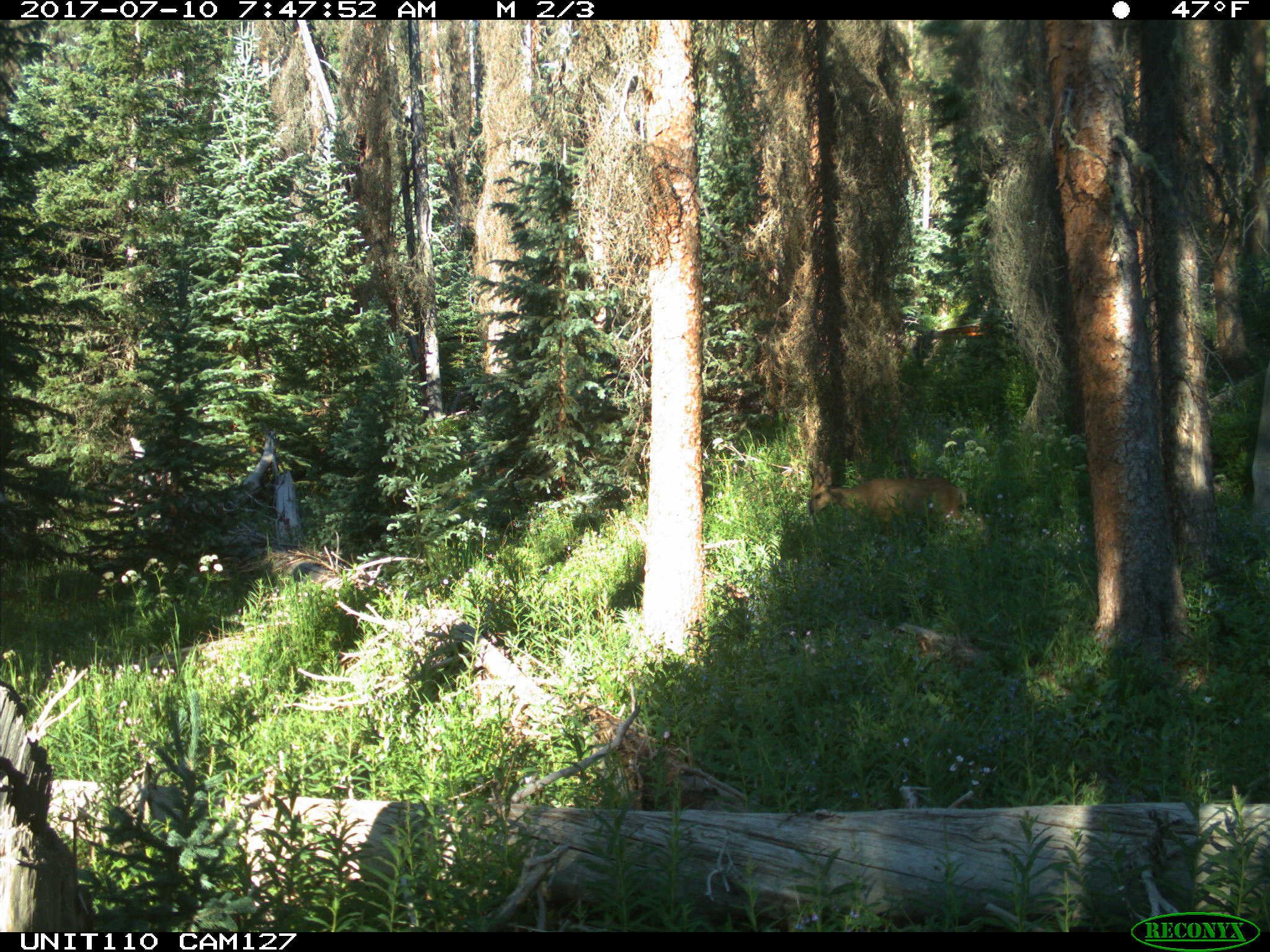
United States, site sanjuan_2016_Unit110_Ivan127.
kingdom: Animalia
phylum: Chordata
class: Mammalia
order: Artiodactyla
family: Cervidae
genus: Odocoileus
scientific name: Odocoileus hemionus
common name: mule deer